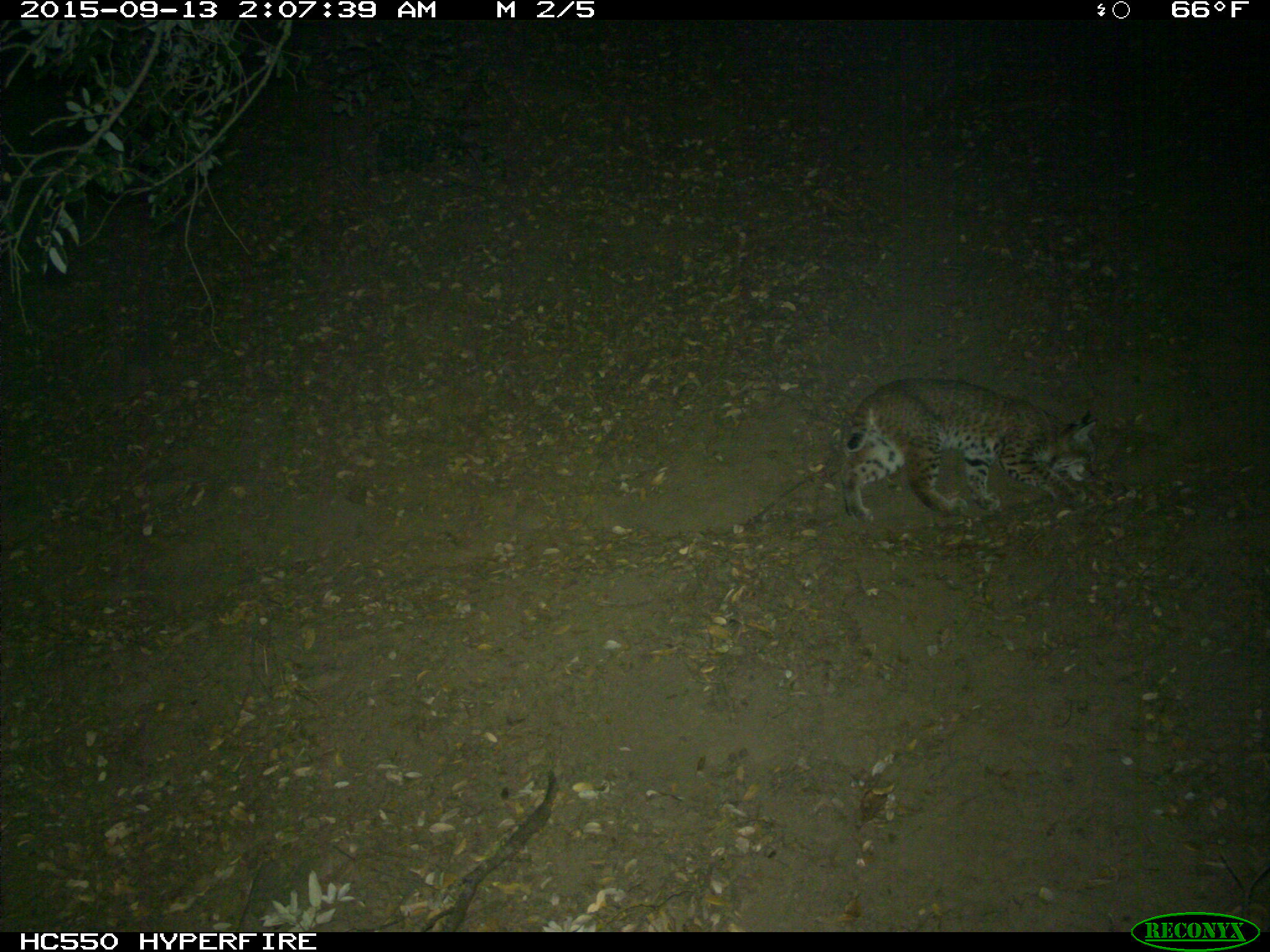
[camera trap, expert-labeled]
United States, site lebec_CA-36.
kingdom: Animalia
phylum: Chordata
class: Mammalia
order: Carnivora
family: Felidae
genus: Lynx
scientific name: Lynx rufus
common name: bobcat